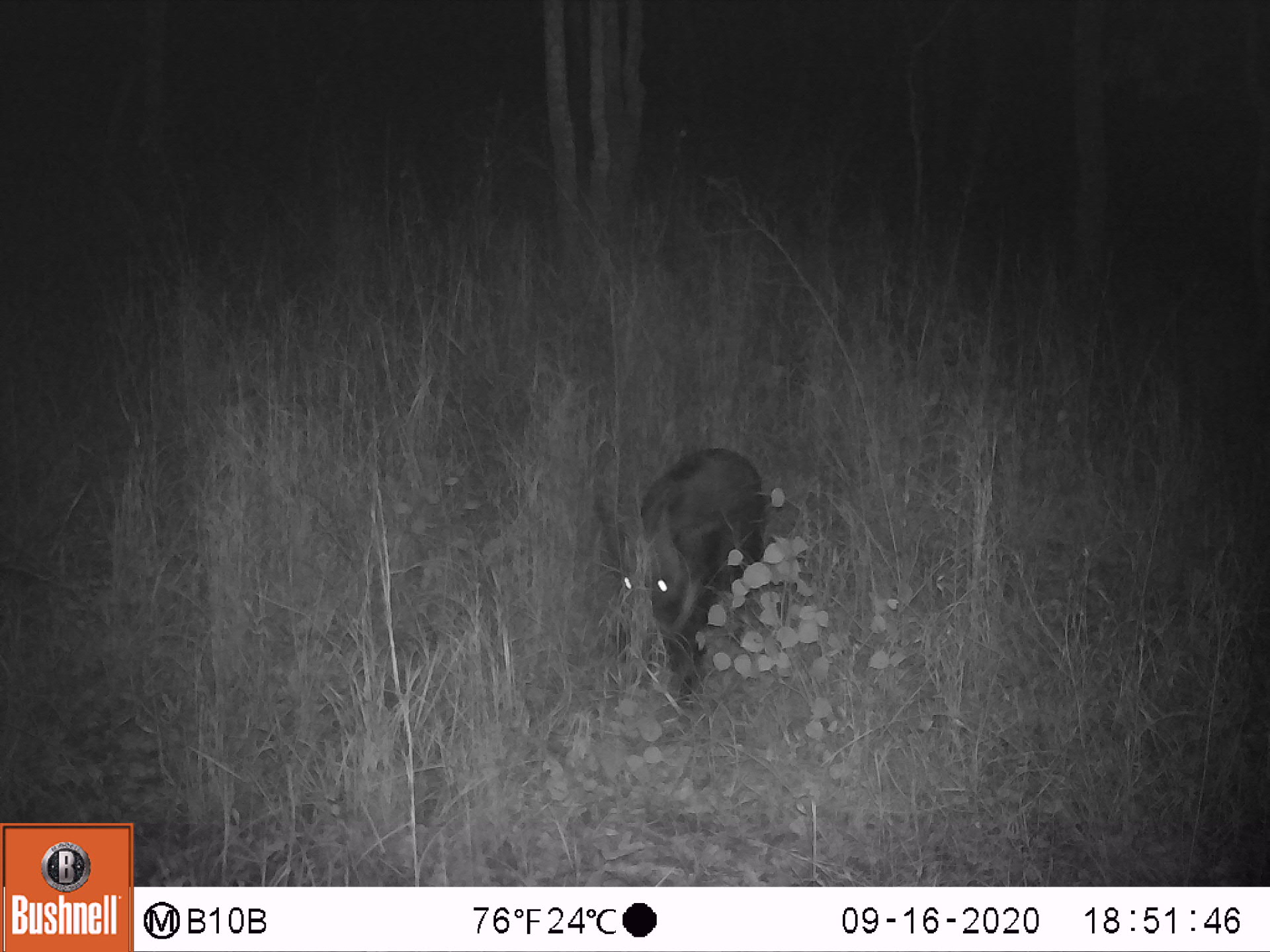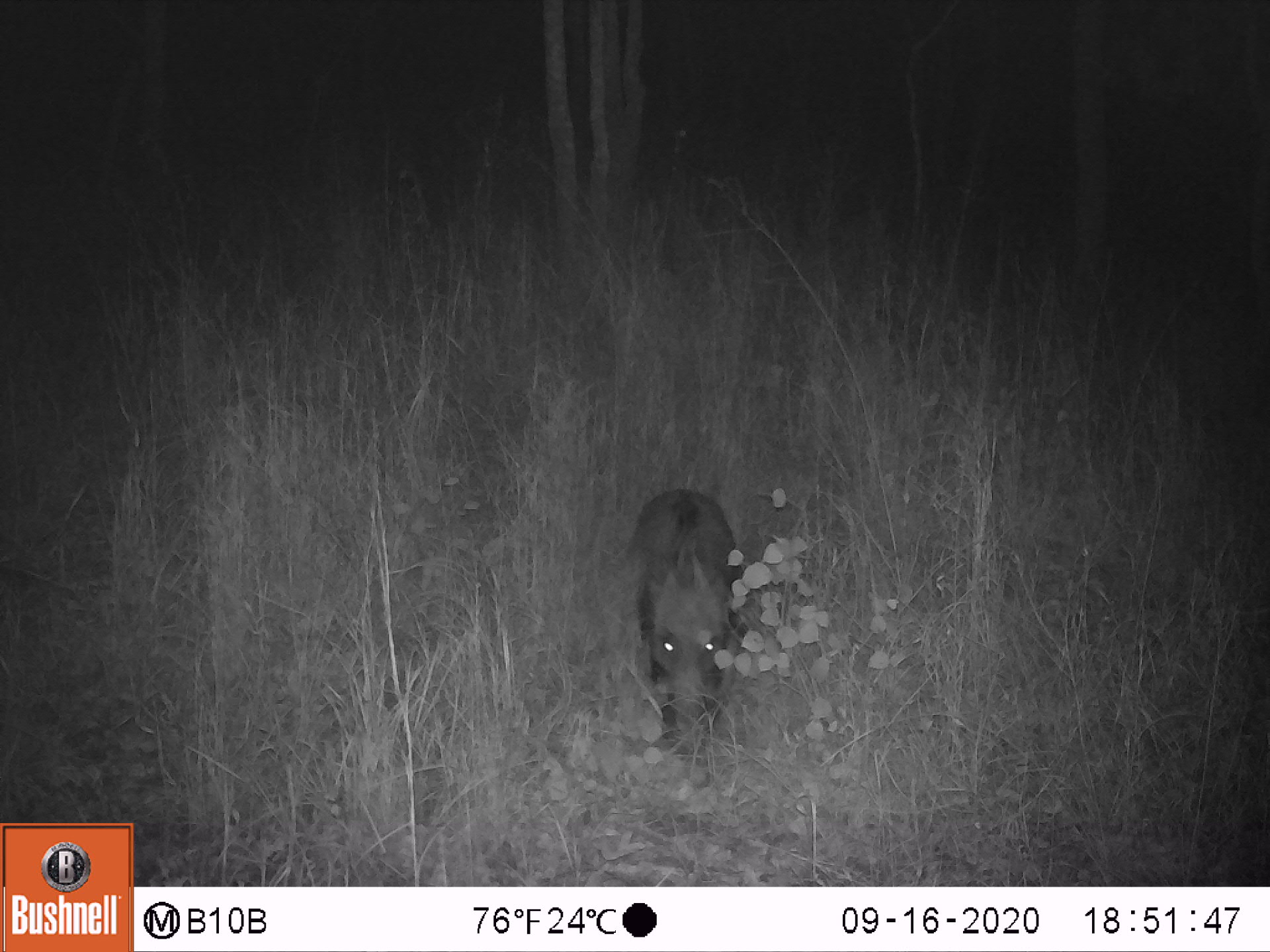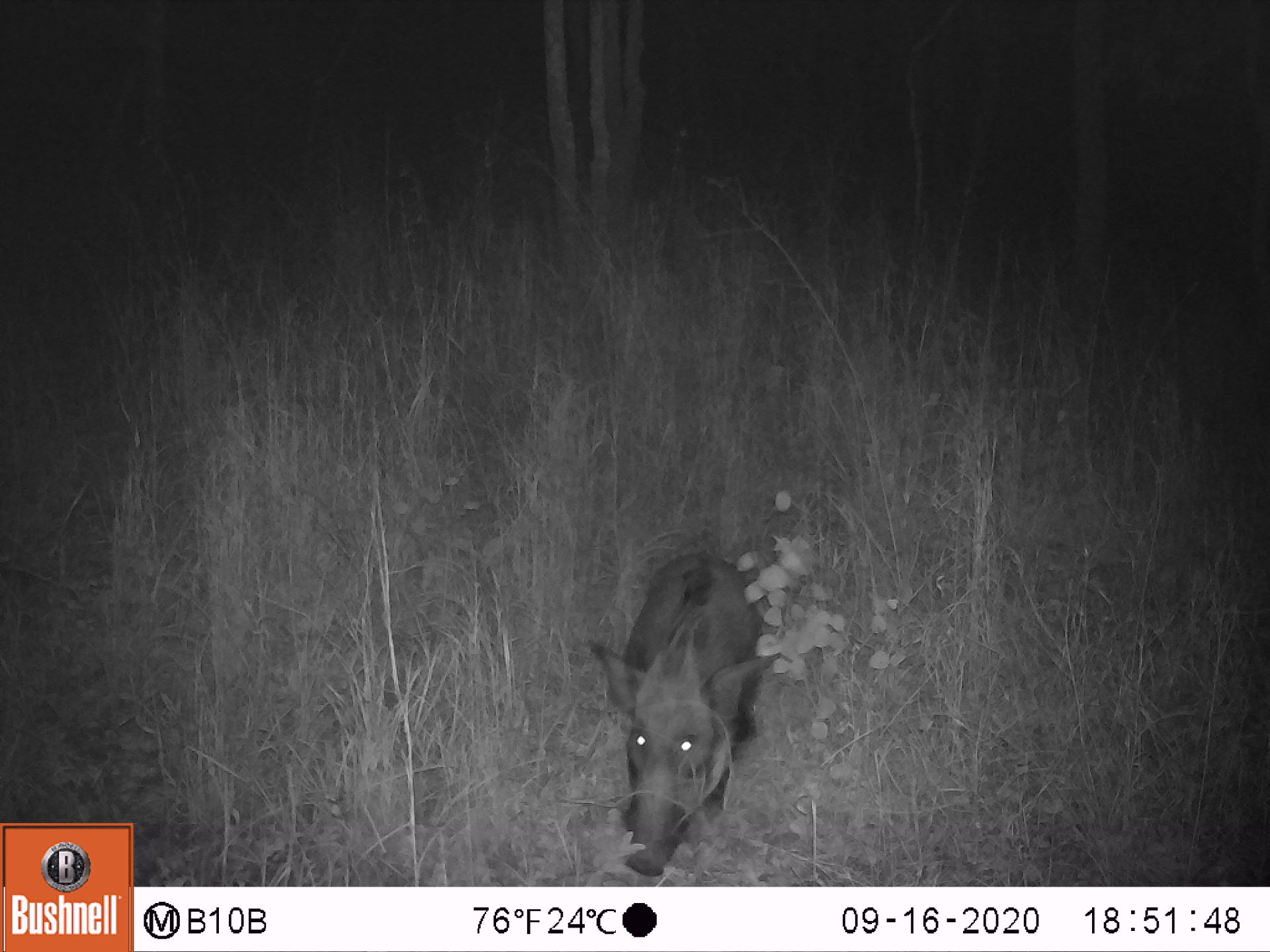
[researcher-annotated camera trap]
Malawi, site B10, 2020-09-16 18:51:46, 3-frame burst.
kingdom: Animalia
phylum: Chordata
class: Mammalia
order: Artiodactyla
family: Suidae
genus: Potamochoerus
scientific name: Potamochoerus larvatus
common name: bushpig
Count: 1.